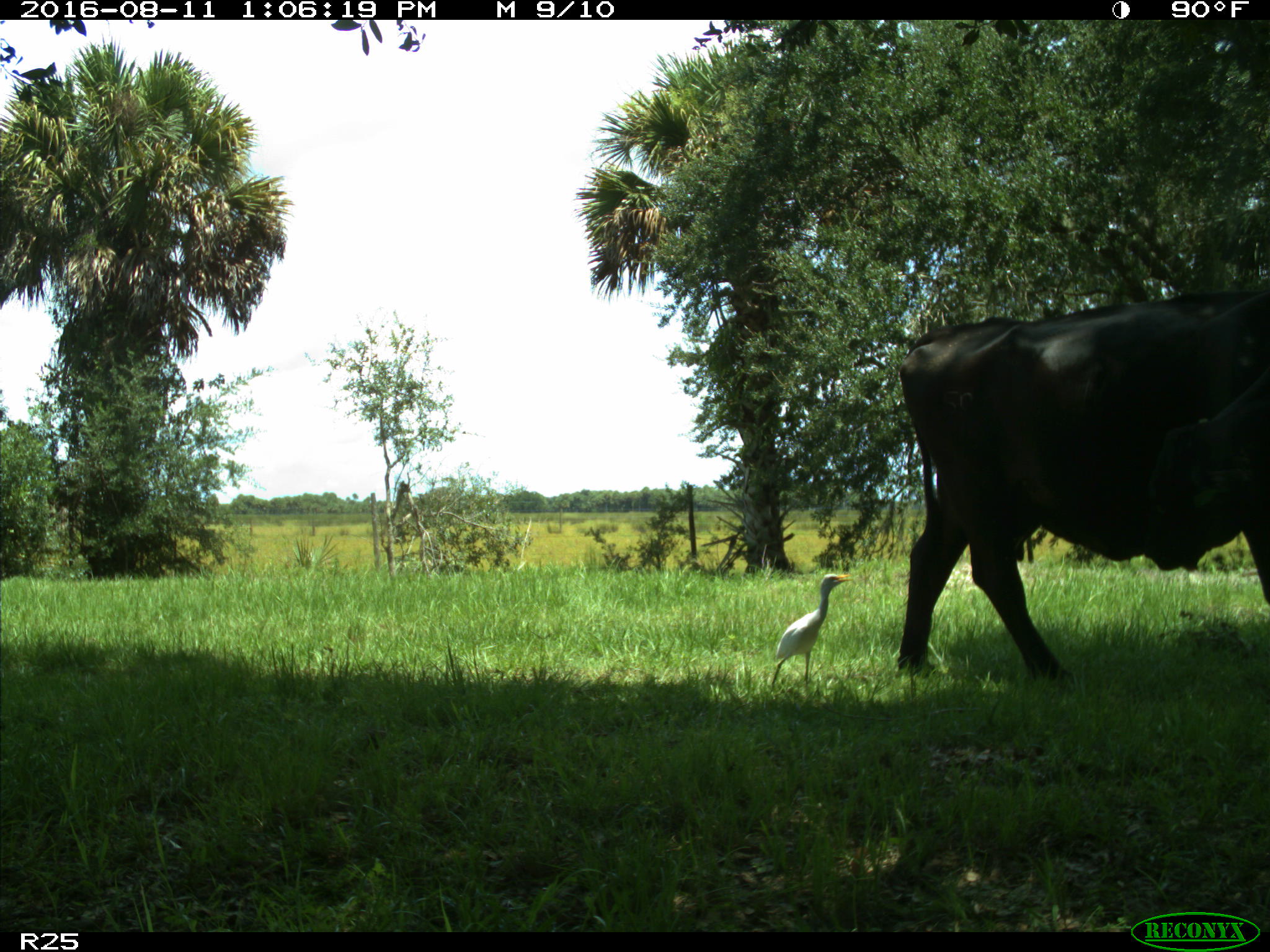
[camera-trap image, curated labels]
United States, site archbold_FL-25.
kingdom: Animalia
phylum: Chordata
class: Mammalia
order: Artiodactyla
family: Bovidae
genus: Bos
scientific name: Bos taurus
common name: domestic cow